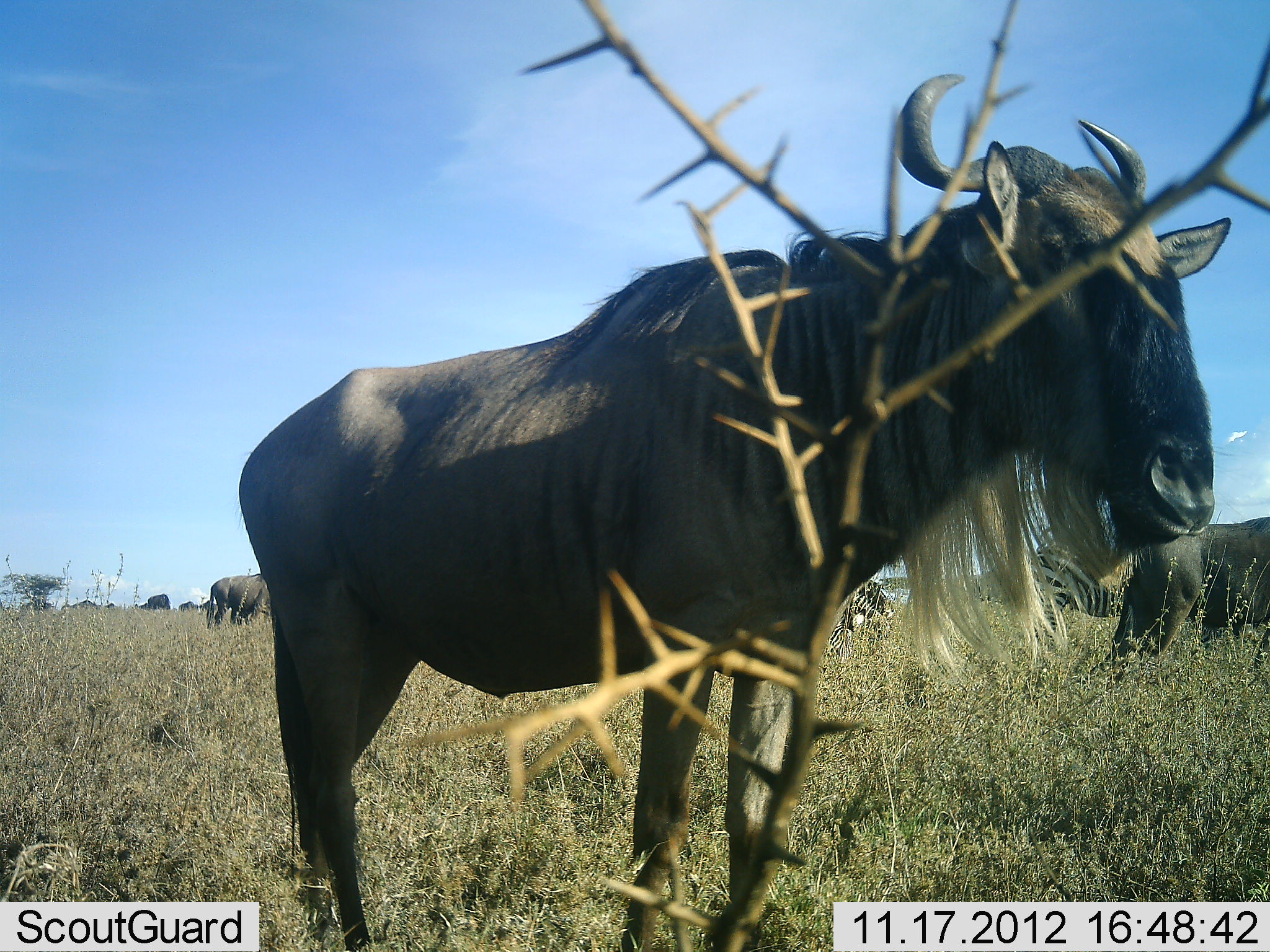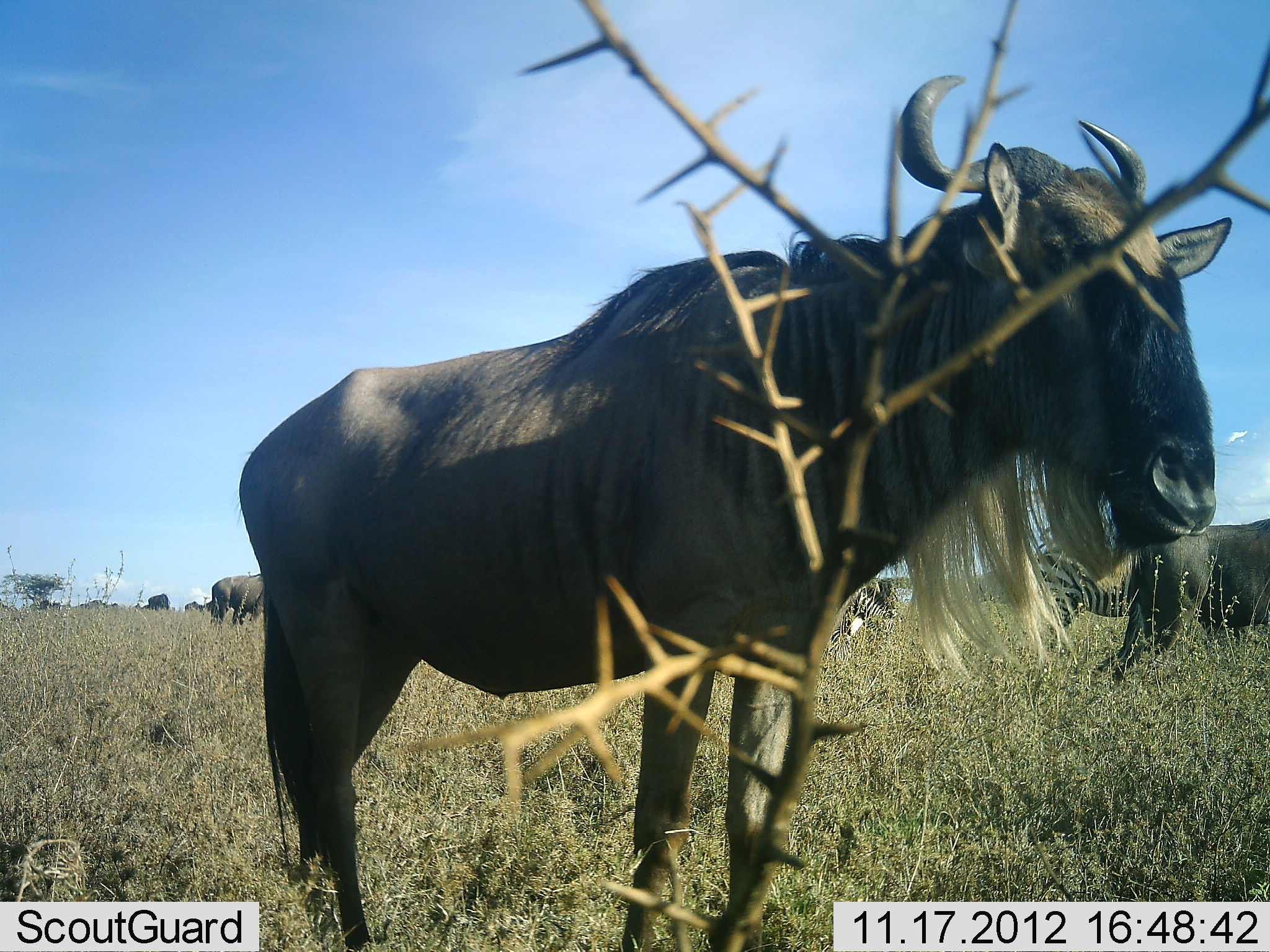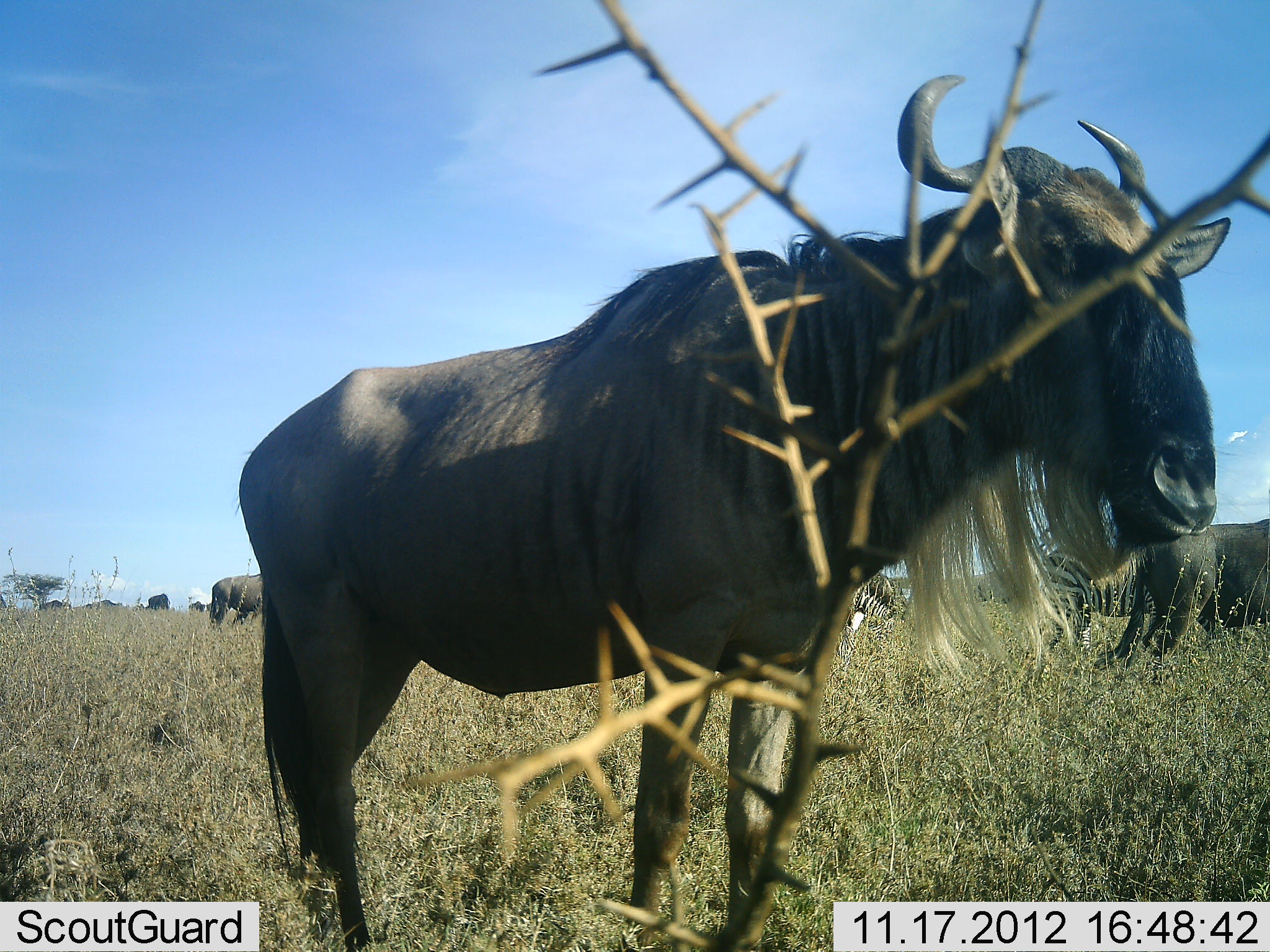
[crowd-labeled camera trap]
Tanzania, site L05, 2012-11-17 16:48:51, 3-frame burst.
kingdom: Animalia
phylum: Chordata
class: Mammalia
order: Artiodactyla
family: Bovidae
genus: Connochaetes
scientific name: Connochaetes taurinus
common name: blue wildebeest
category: wildebeest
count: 4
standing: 94%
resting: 6%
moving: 12%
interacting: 6%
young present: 0%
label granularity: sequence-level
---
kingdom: Animalia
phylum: Chordata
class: Mammalia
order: Perissodactyla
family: Equidae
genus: Equus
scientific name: Equus quagga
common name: plains zebra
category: zebra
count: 2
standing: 64%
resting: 0%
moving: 0%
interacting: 0%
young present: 0%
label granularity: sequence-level